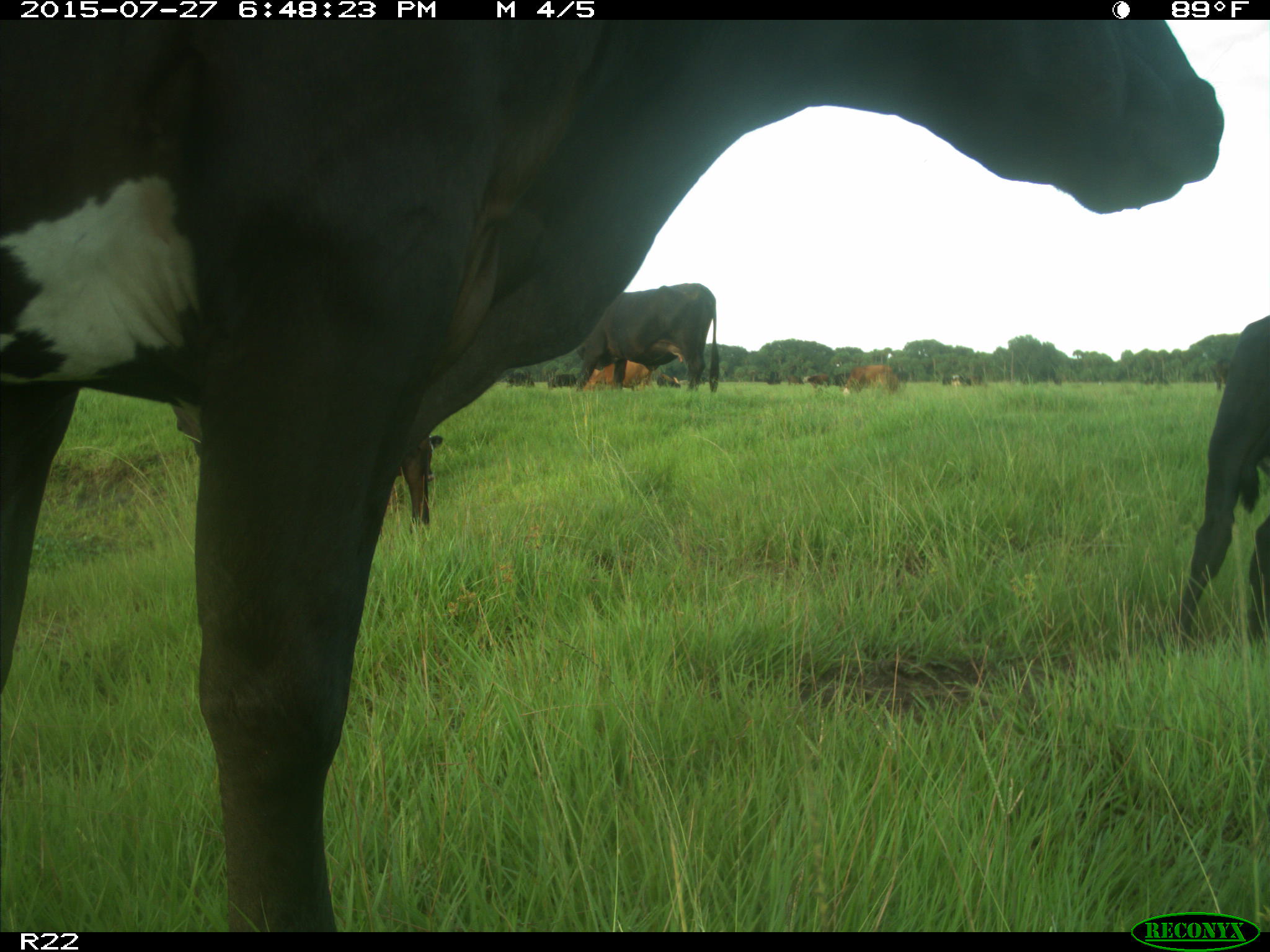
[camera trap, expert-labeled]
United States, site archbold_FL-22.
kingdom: Animalia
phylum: Chordata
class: Mammalia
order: Artiodactyla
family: Bovidae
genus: Bos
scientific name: Bos taurus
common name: domestic cow